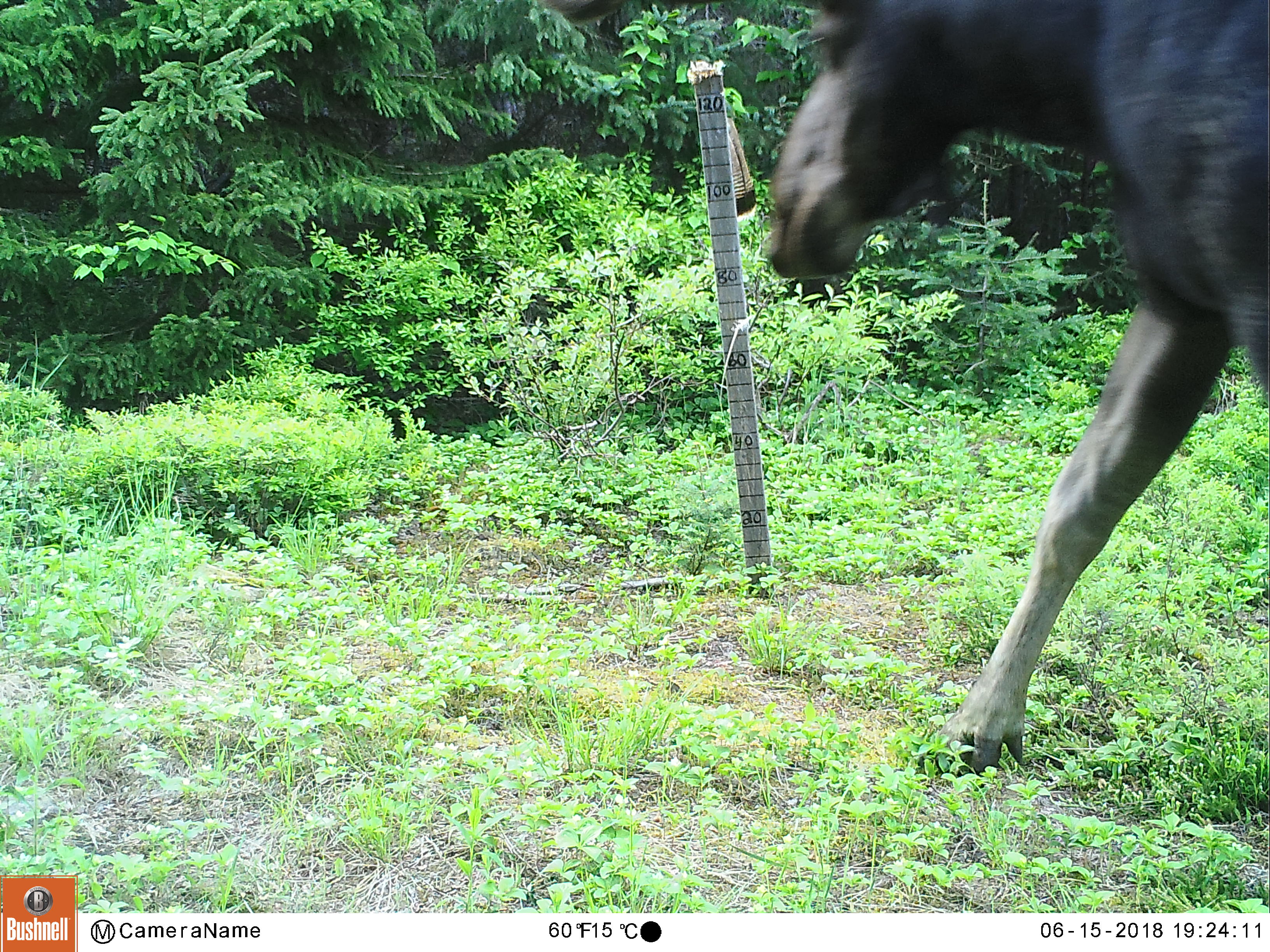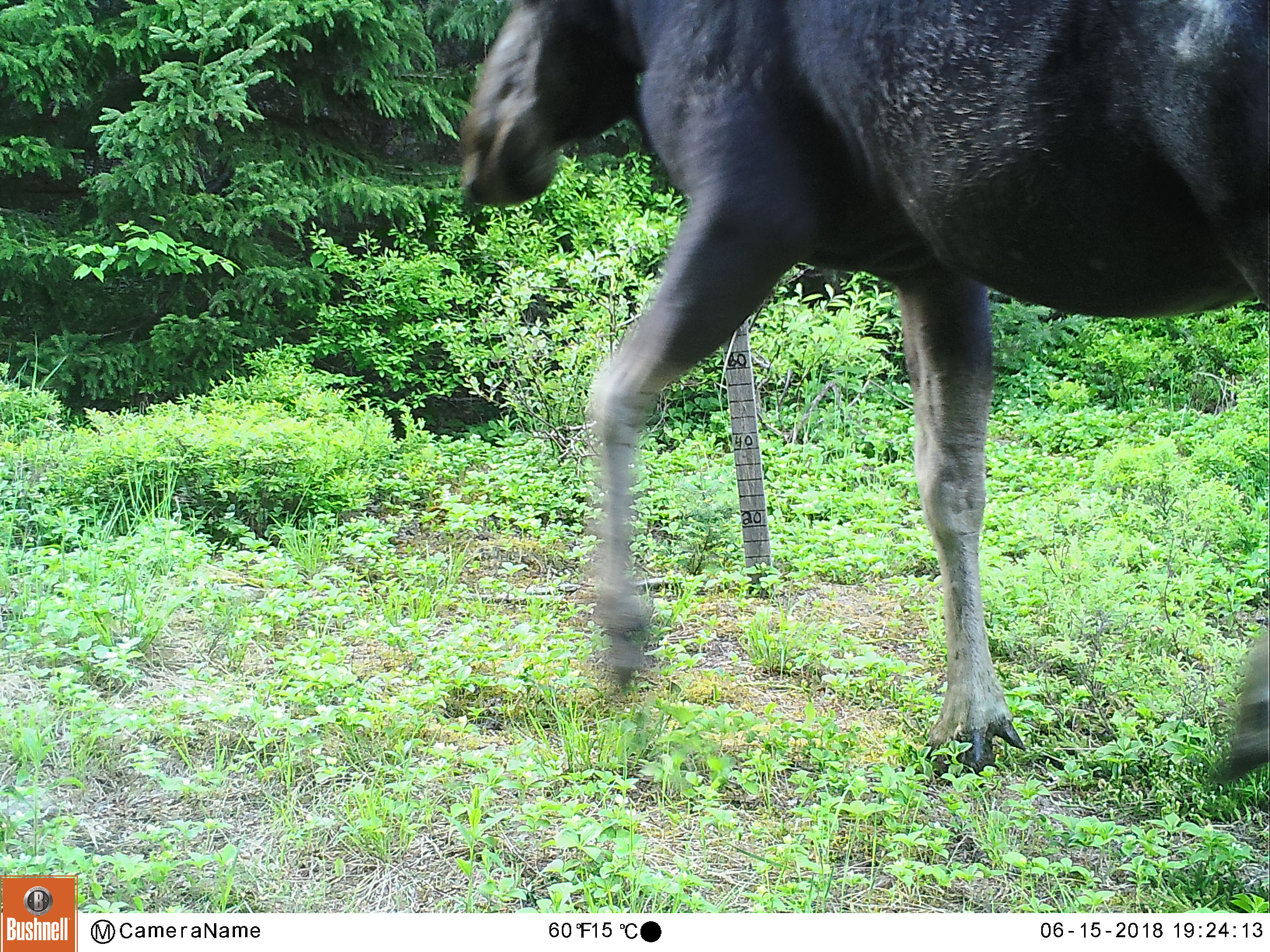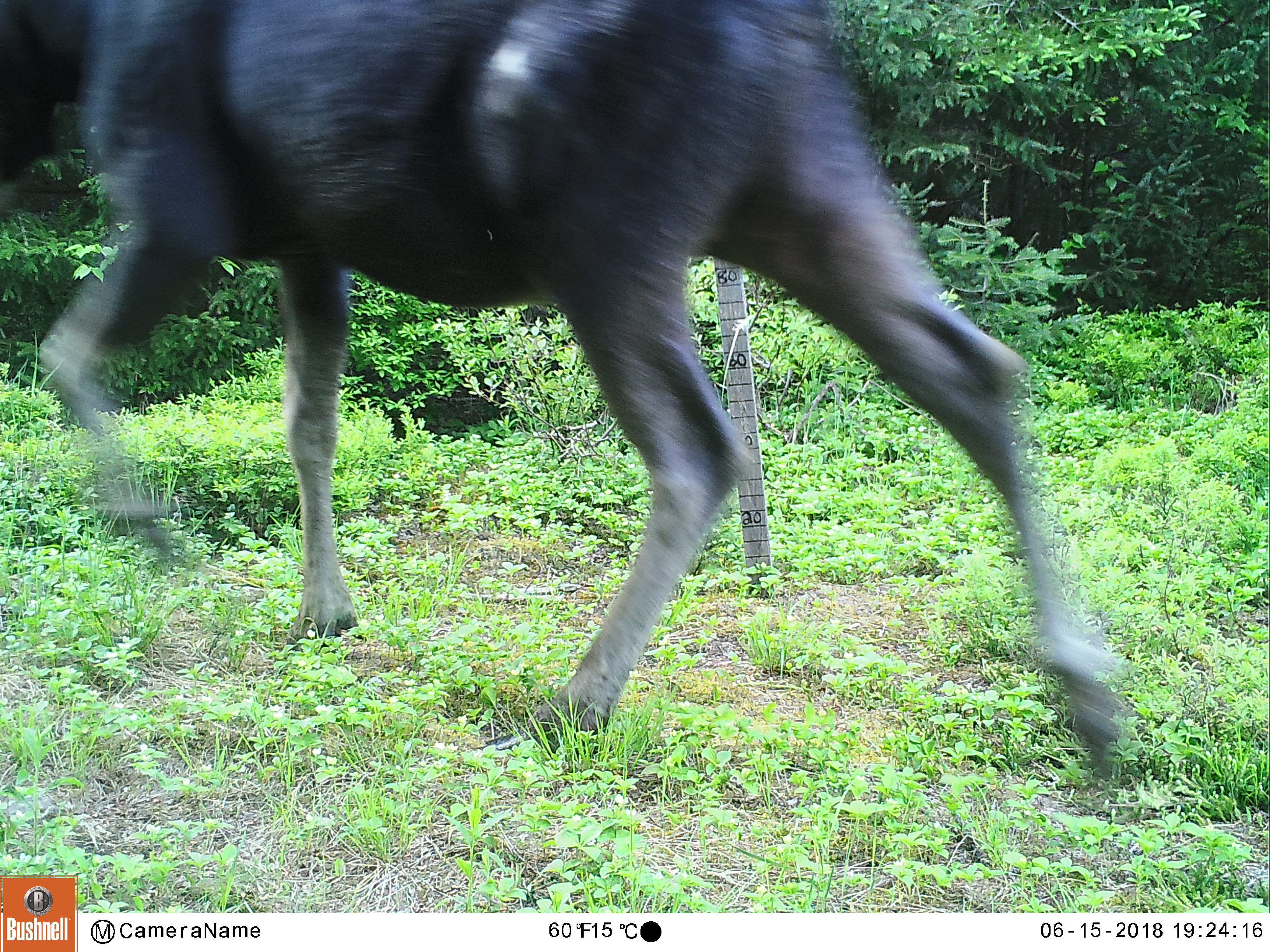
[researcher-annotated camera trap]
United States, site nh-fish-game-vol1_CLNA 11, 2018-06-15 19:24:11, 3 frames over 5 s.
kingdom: Animalia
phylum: Chordata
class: Mammalia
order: Artiodactyla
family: Cervidae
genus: Alces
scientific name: Alces alces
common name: moose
Moose (Alces alces).